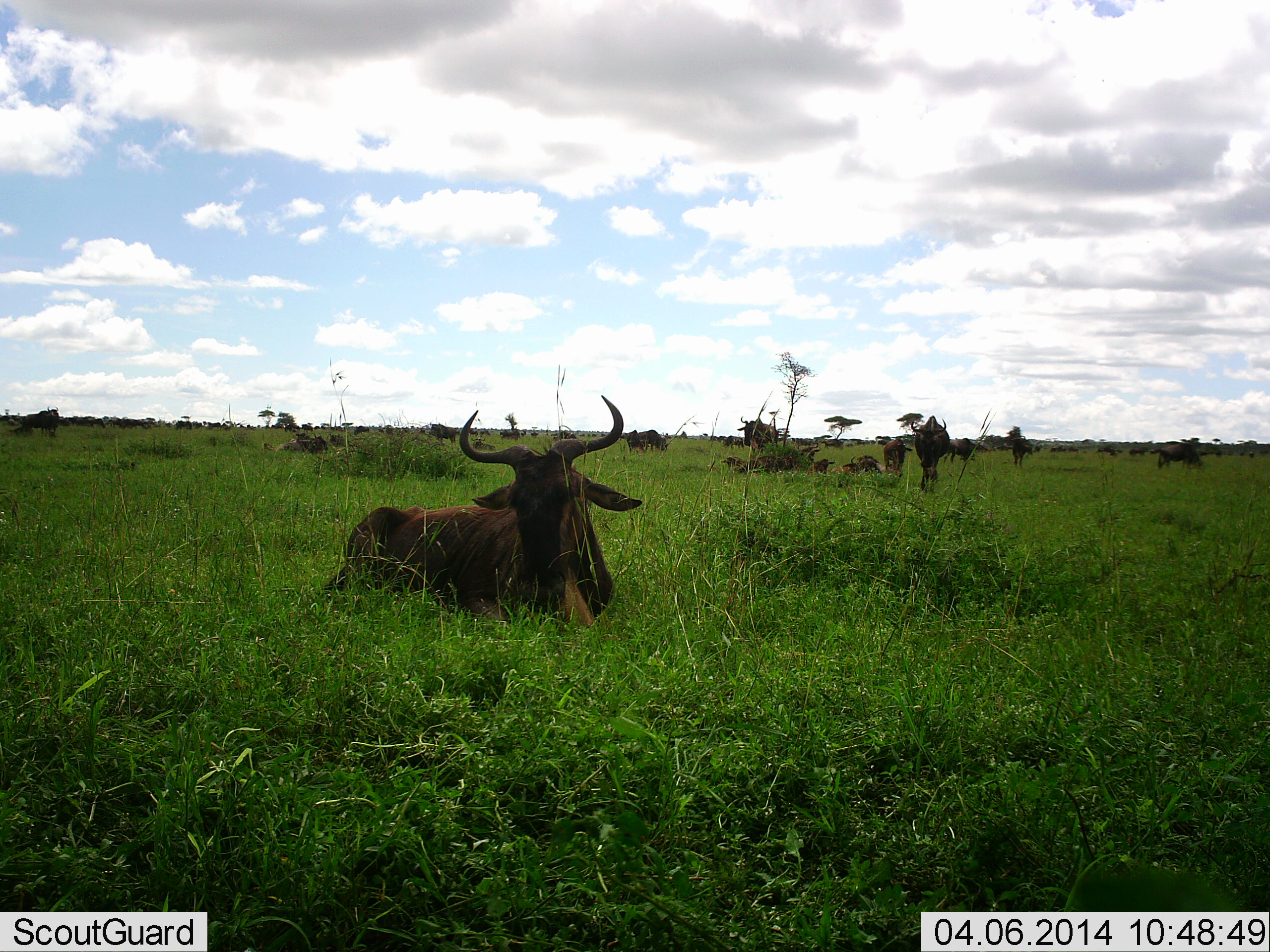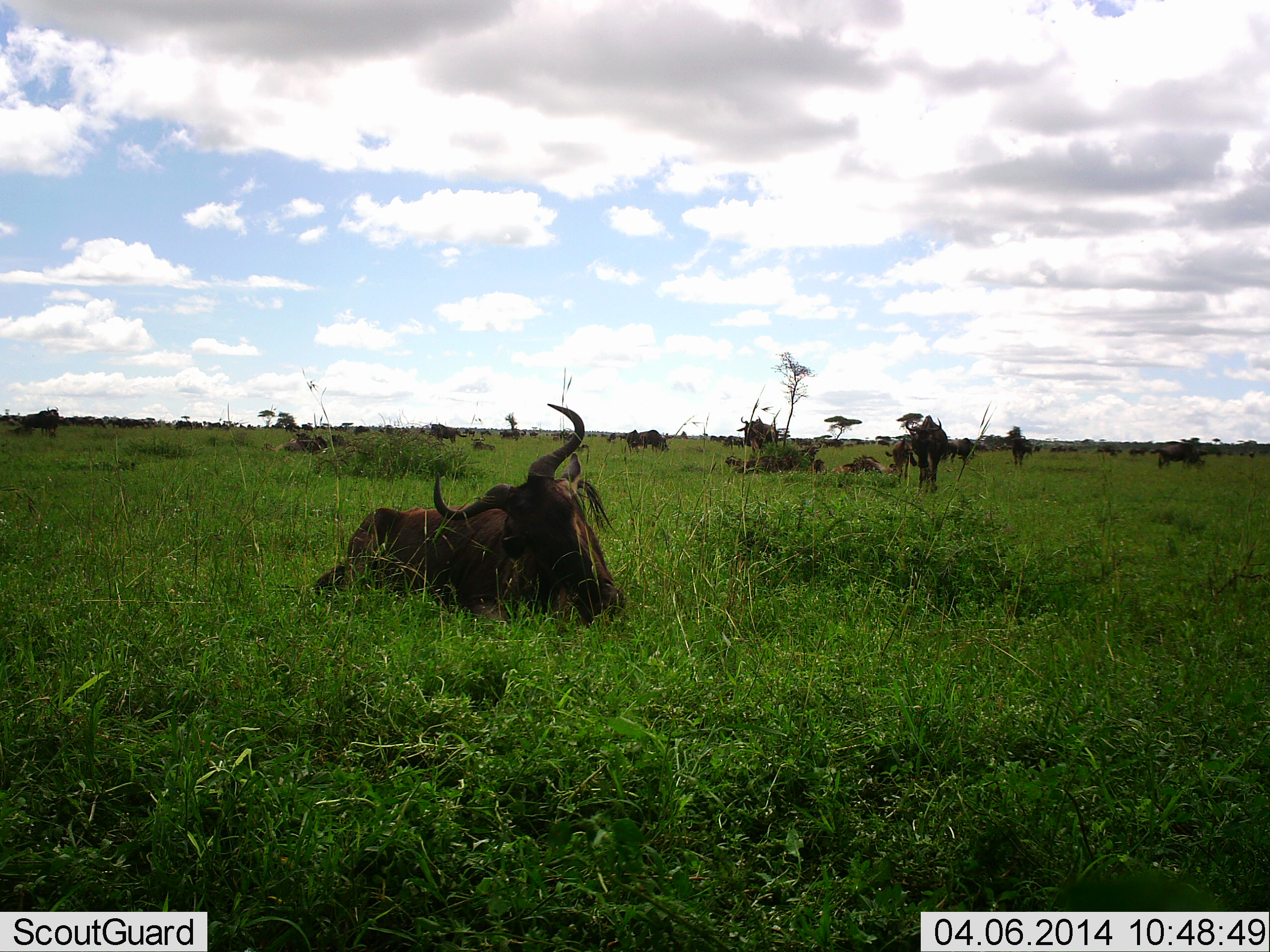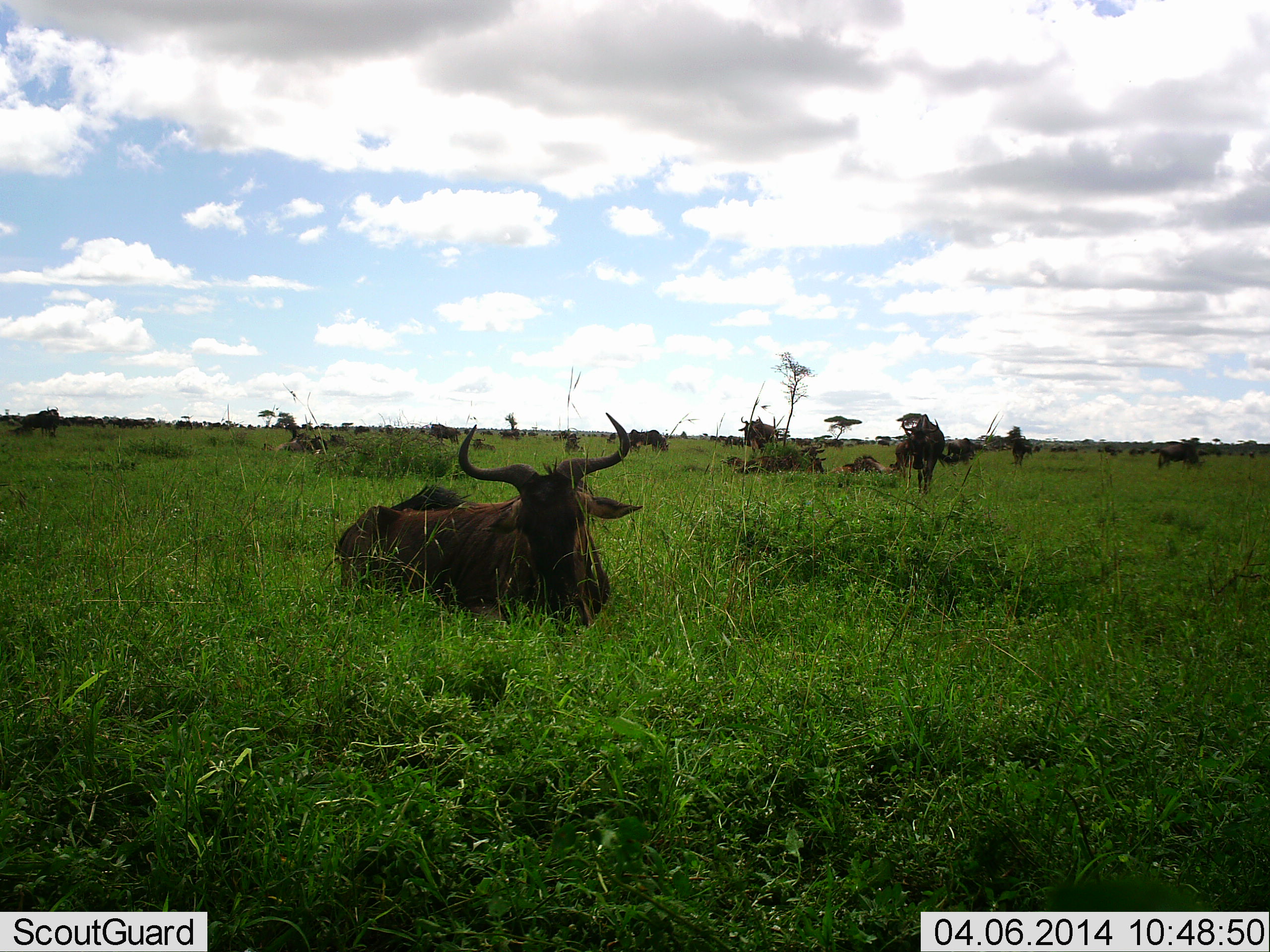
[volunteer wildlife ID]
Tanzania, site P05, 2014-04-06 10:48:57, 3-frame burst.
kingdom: Animalia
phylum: Chordata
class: Mammalia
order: Artiodactyla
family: Bovidae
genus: Connochaetes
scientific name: Connochaetes taurinus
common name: blue wildebeest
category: wildebeest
Wildebeest (blue wildebeest) (Connochaetes taurinus), count 6. Behavior (volunteer vote fractions): standing 50%, resting 100%, moving 30%, interacting 0%. Young present (vote fraction): 0%. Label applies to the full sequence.